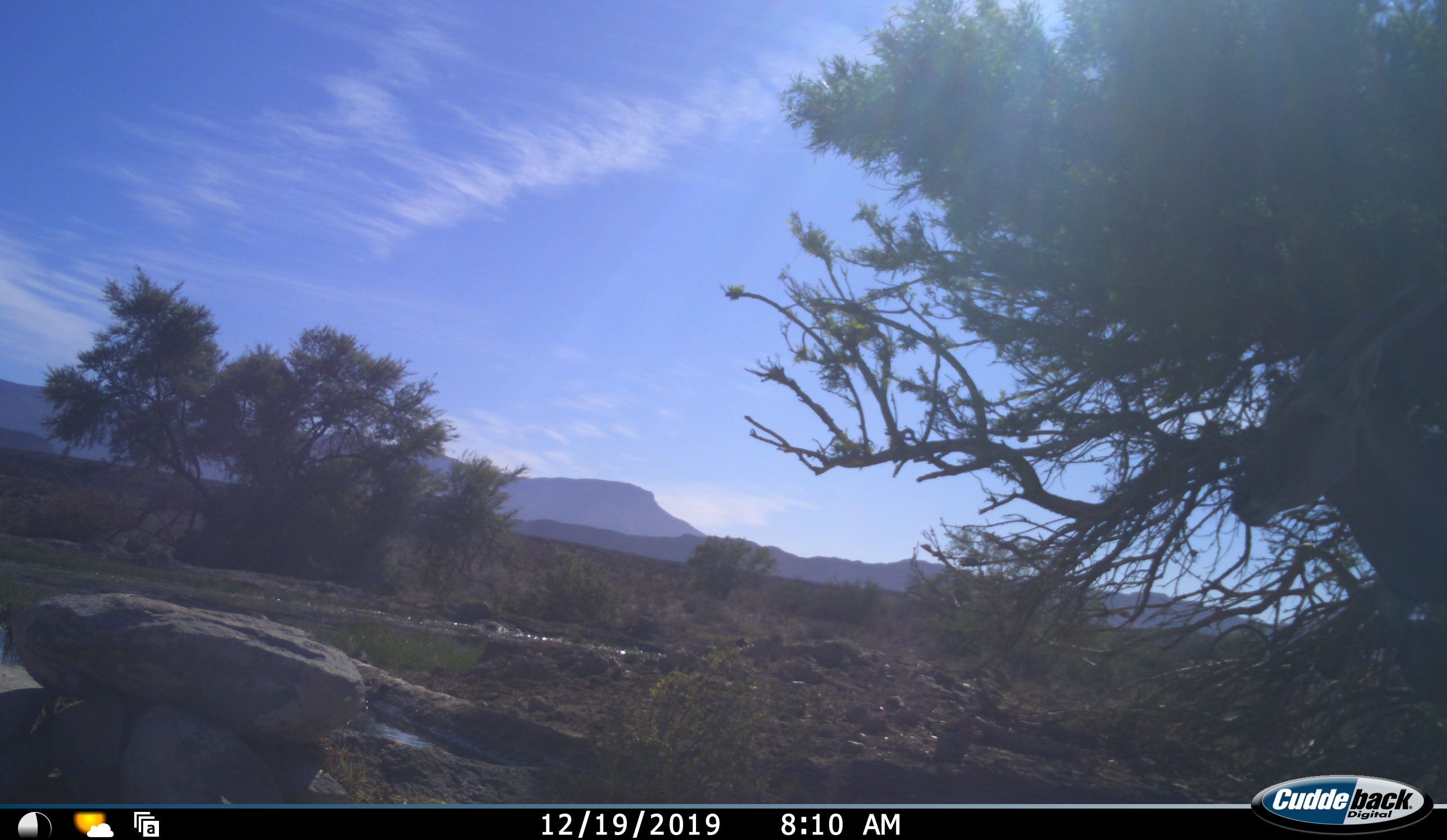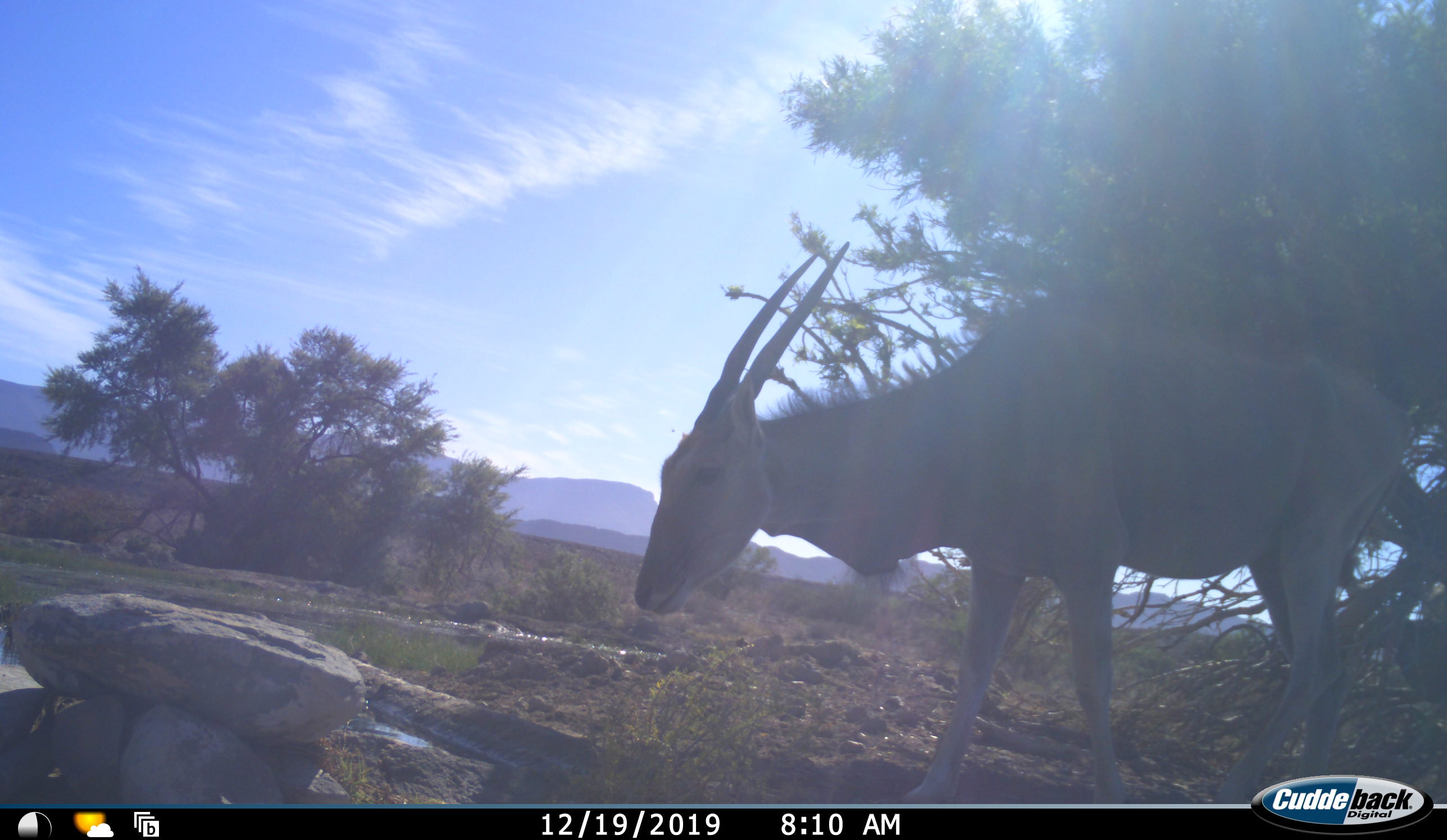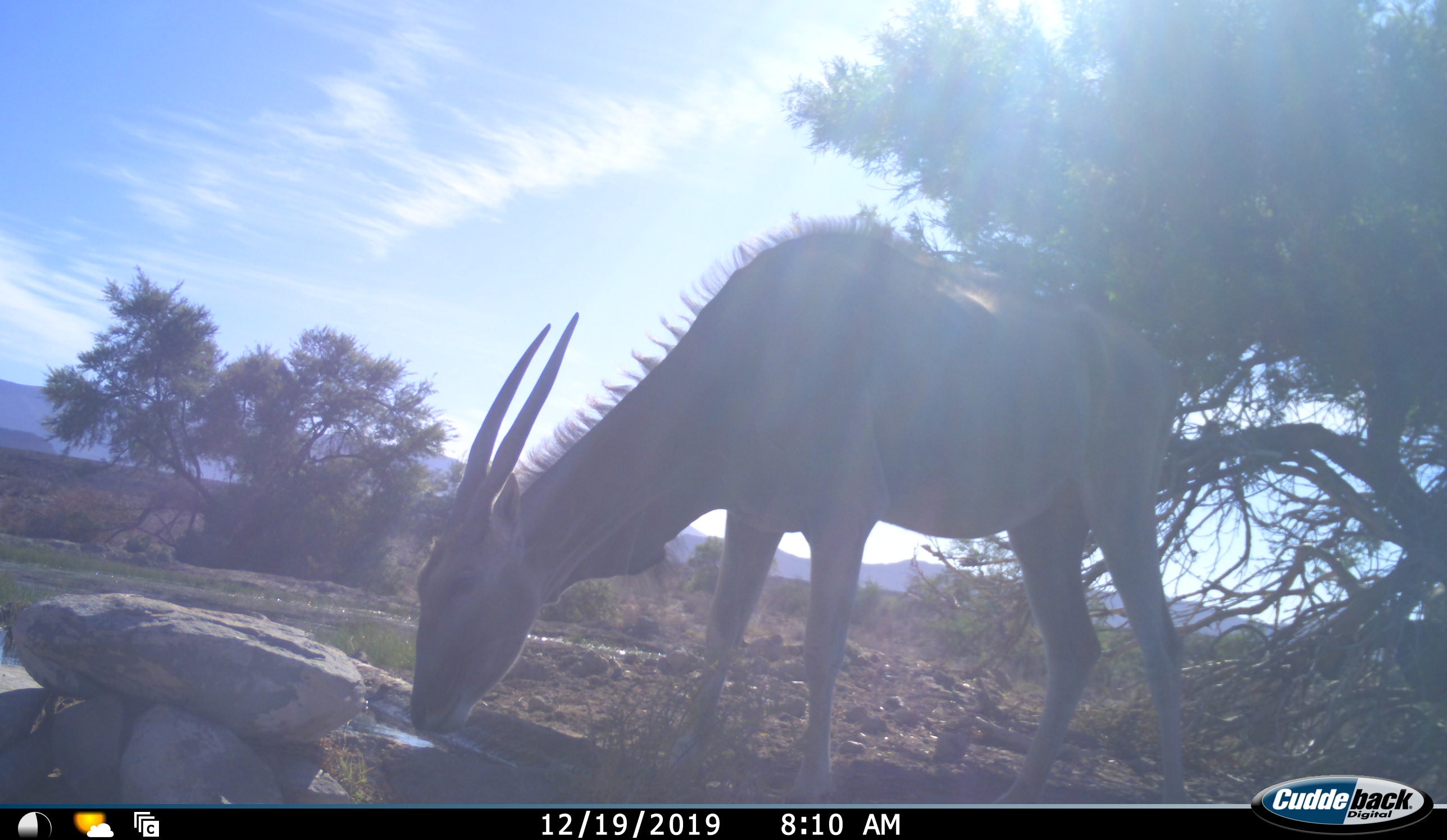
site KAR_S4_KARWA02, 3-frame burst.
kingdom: Animalia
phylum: Chordata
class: Mammalia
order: Artiodactyla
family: Bovidae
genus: Tragelaphus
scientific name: Tragelaphus oryx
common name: eland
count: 1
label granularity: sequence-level